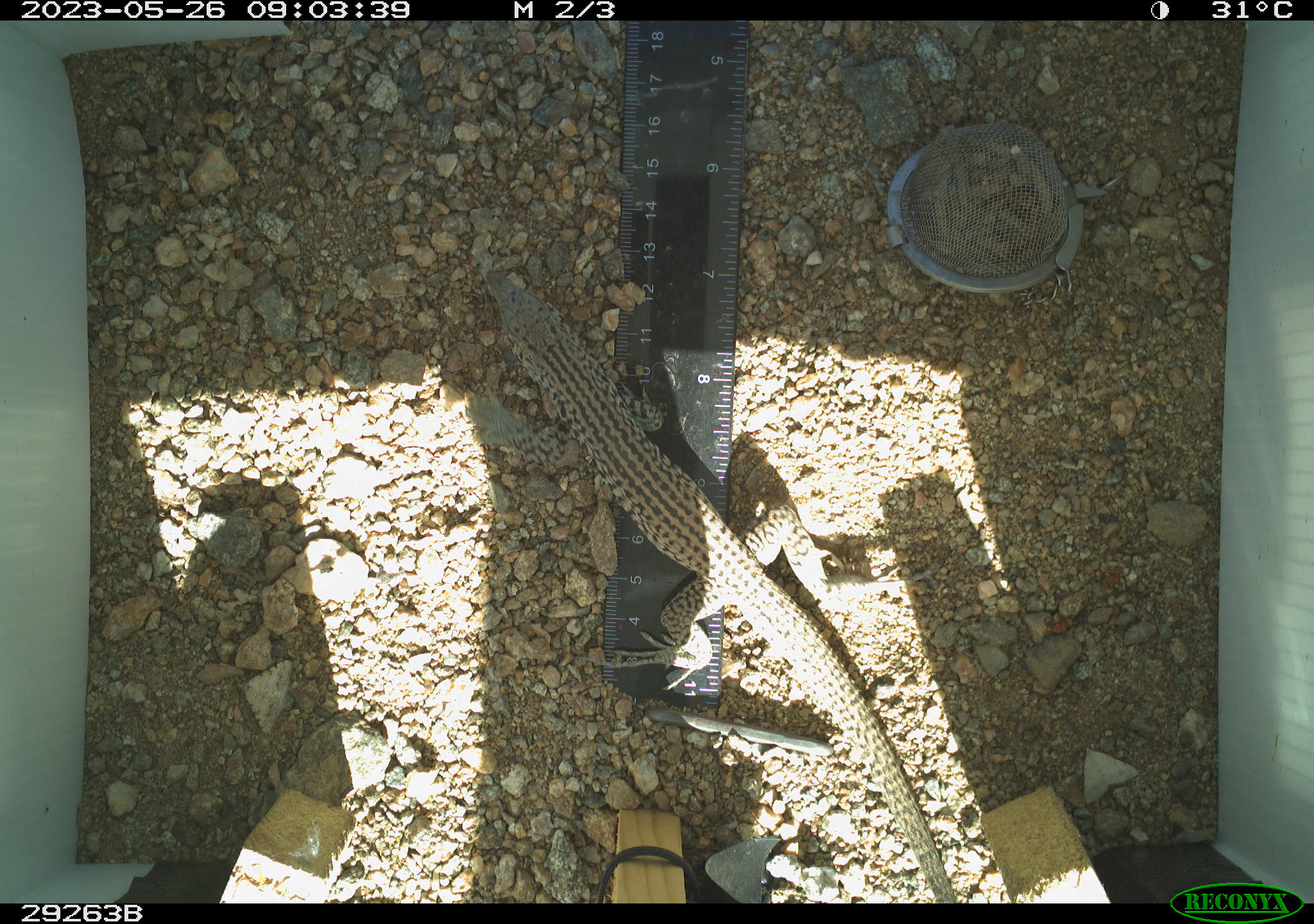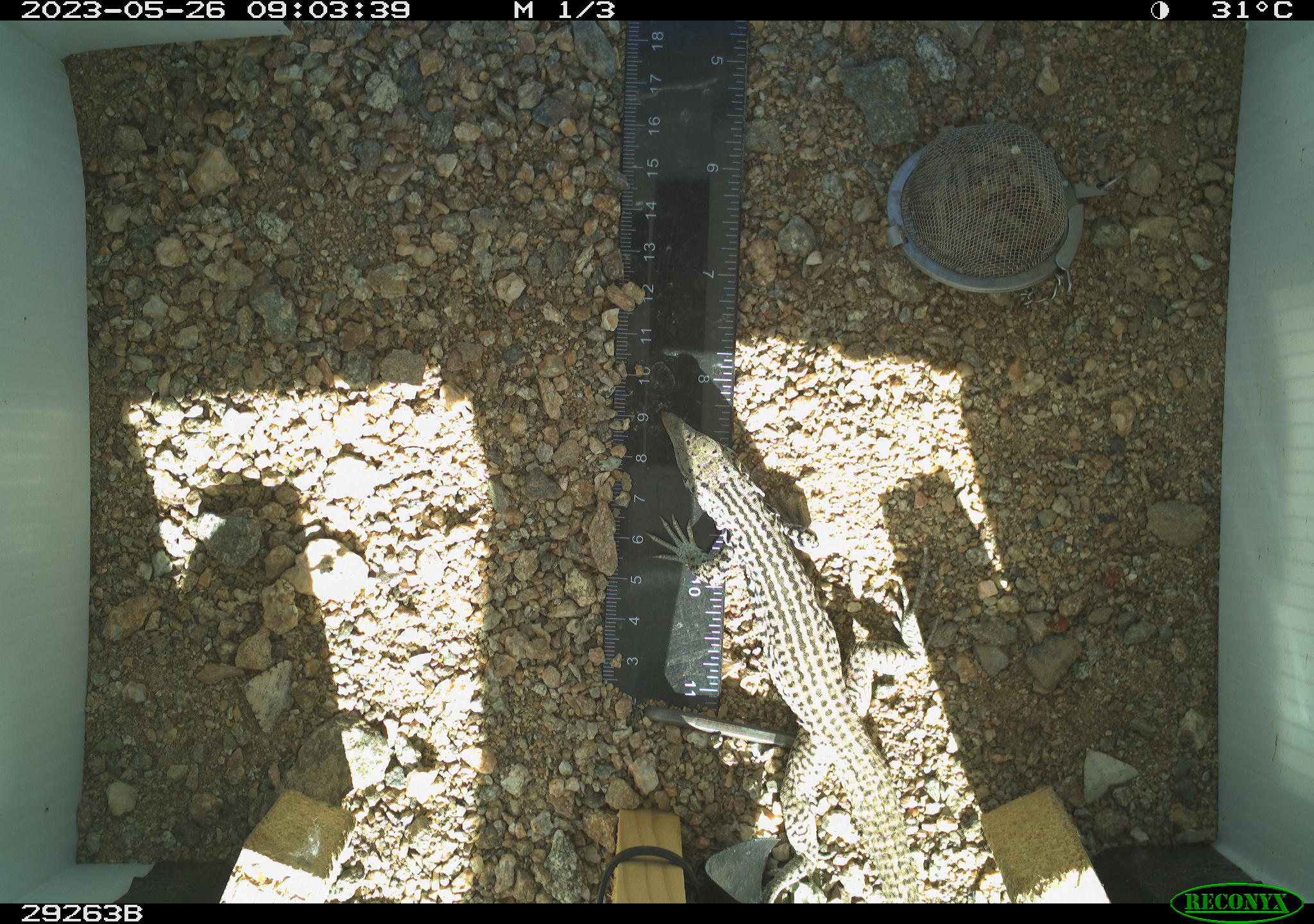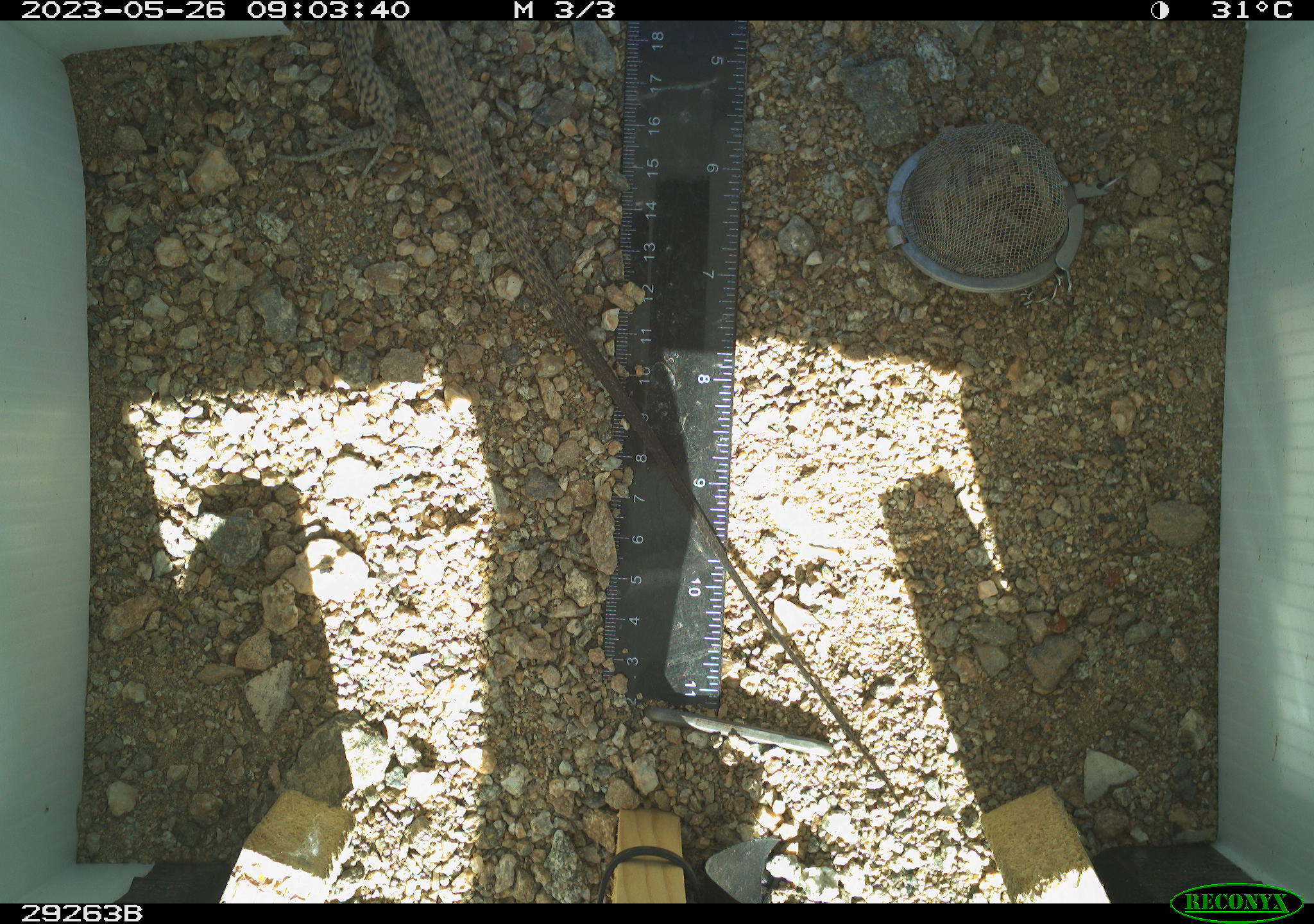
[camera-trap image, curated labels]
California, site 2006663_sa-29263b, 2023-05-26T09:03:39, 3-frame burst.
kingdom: Animalia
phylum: Chordata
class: Reptilia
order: Squamata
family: Teiidae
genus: Aspidoscelis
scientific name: Aspidoscelis tigris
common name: western whiptail